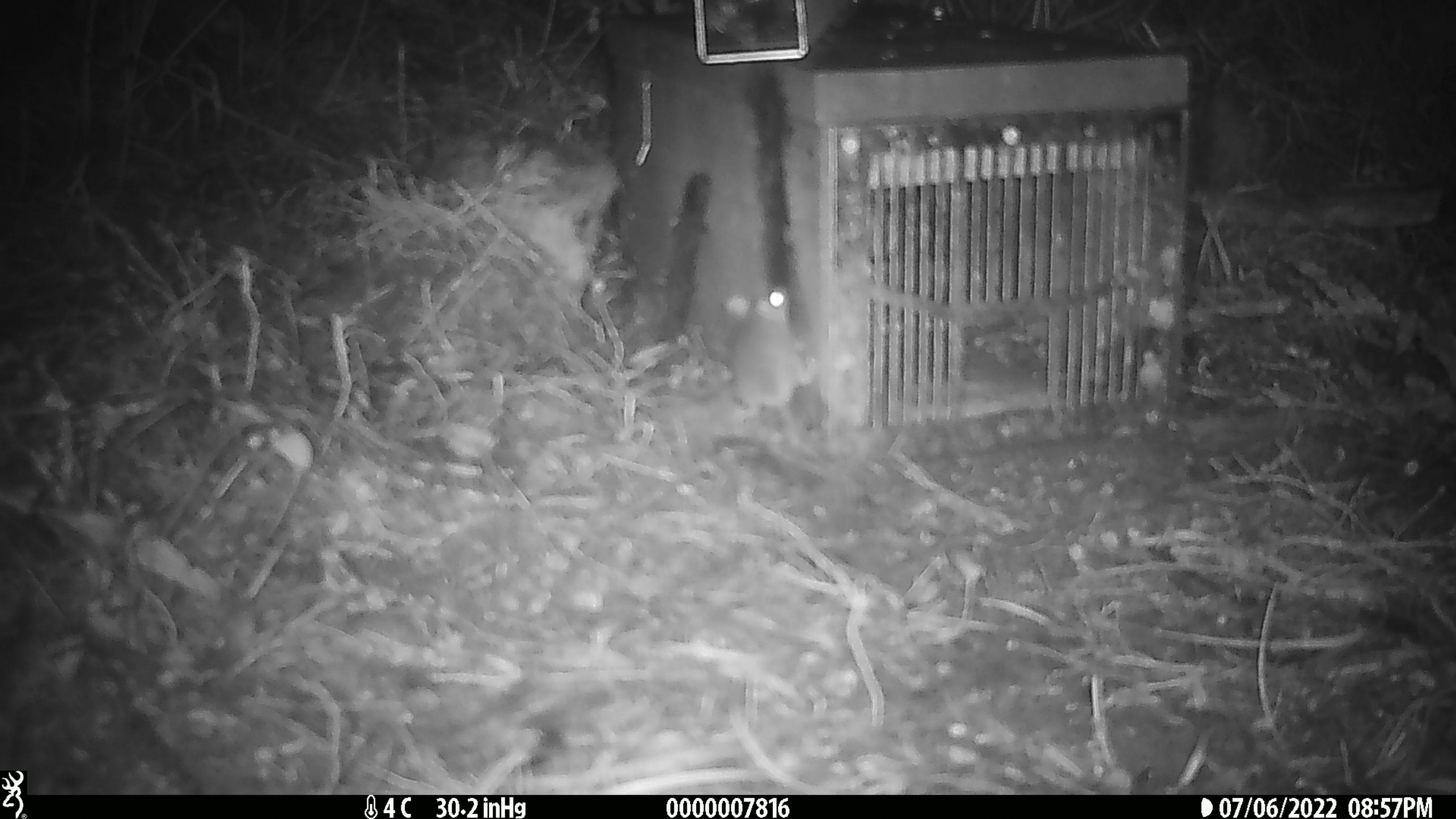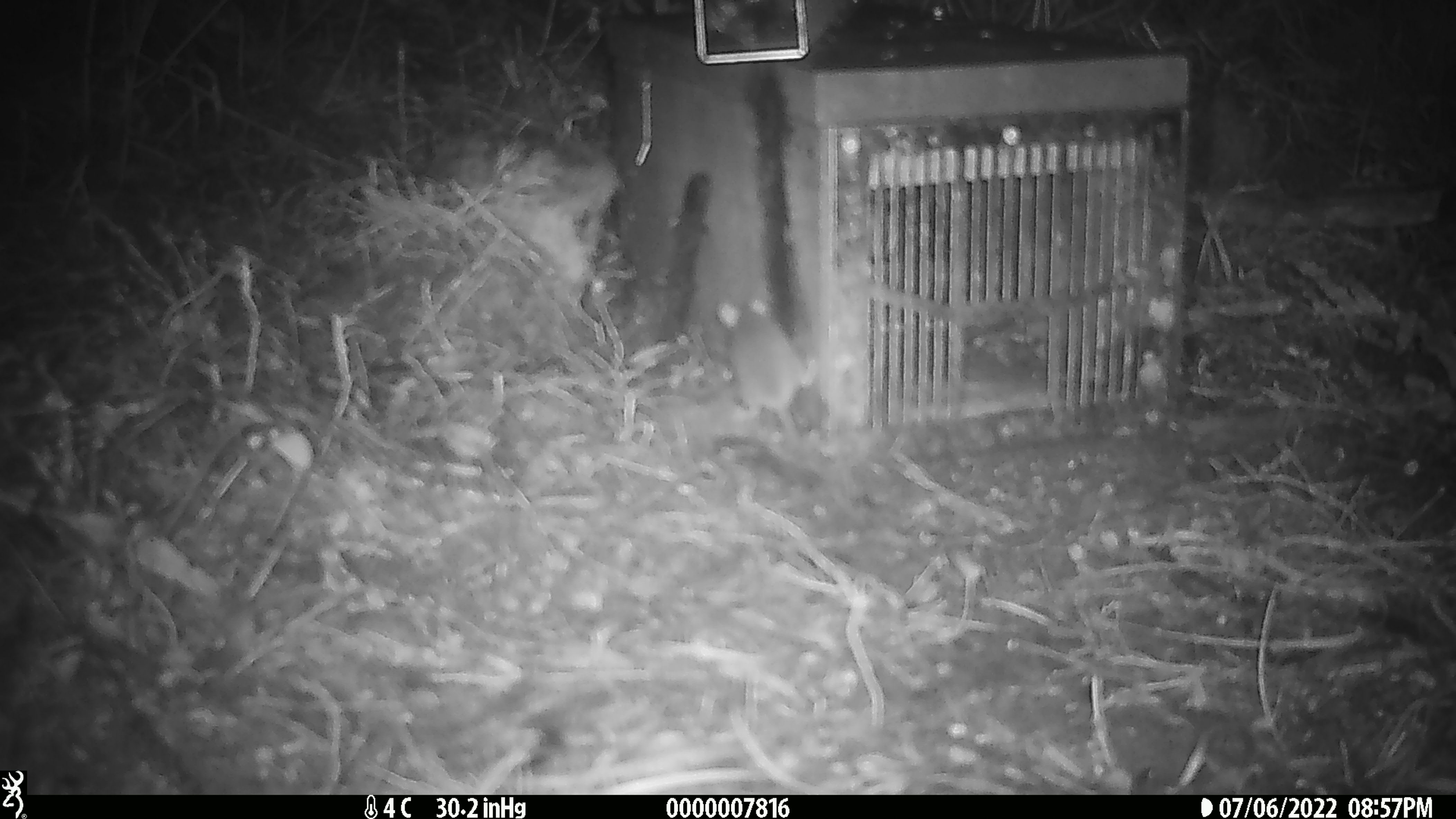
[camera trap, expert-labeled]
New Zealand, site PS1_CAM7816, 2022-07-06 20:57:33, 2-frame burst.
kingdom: Animalia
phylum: Chordata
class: Mammalia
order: Rodentia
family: Muridae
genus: Mus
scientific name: Mus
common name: mouse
Mouse (Mus).